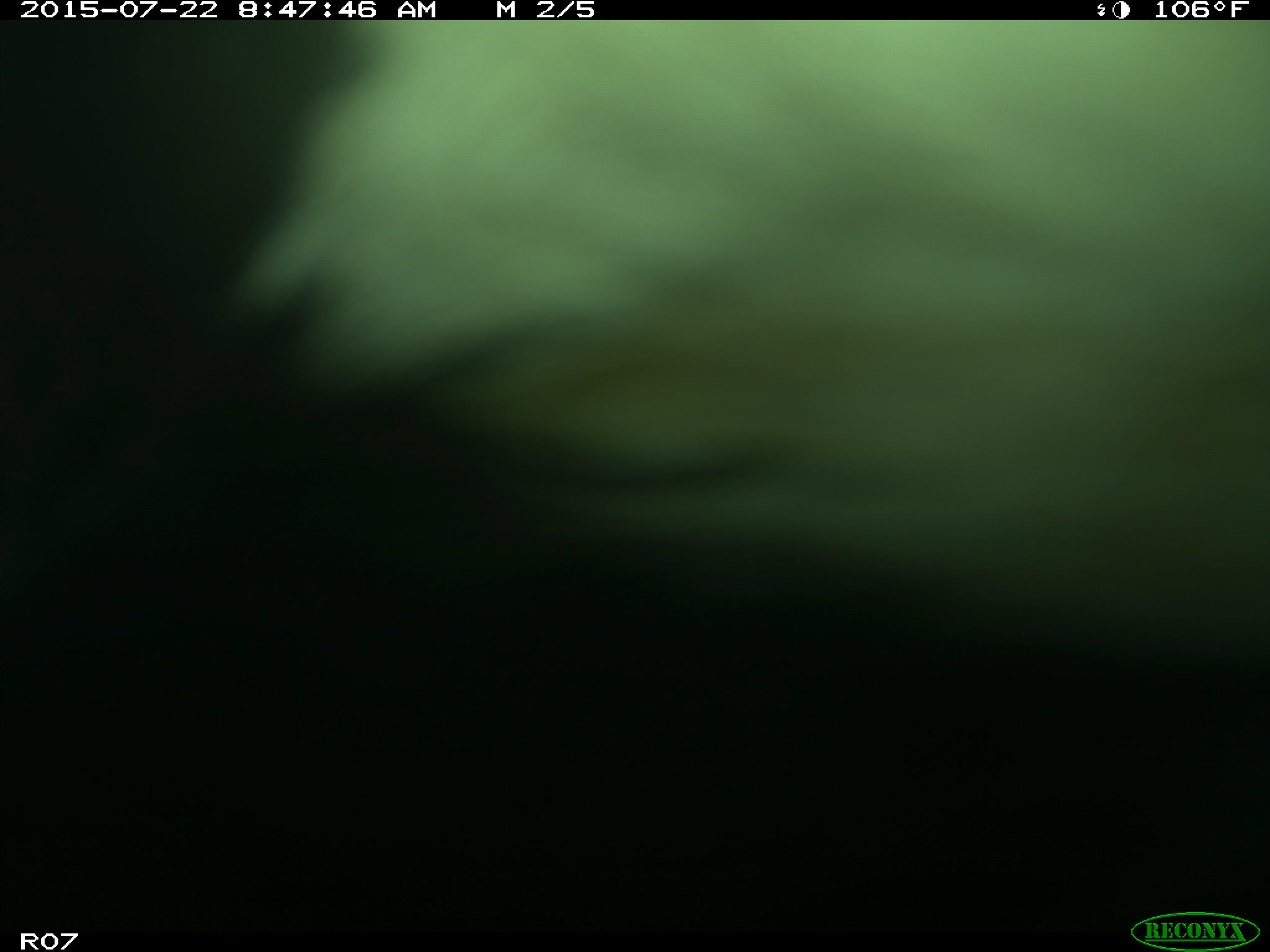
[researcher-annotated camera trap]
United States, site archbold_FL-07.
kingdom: Animalia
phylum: Chordata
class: Mammalia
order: Artiodactyla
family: Cervidae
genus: Odocoileus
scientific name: Odocoileus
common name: deer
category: unidentified deer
Unidentified deer (deer) (Odocoileus).